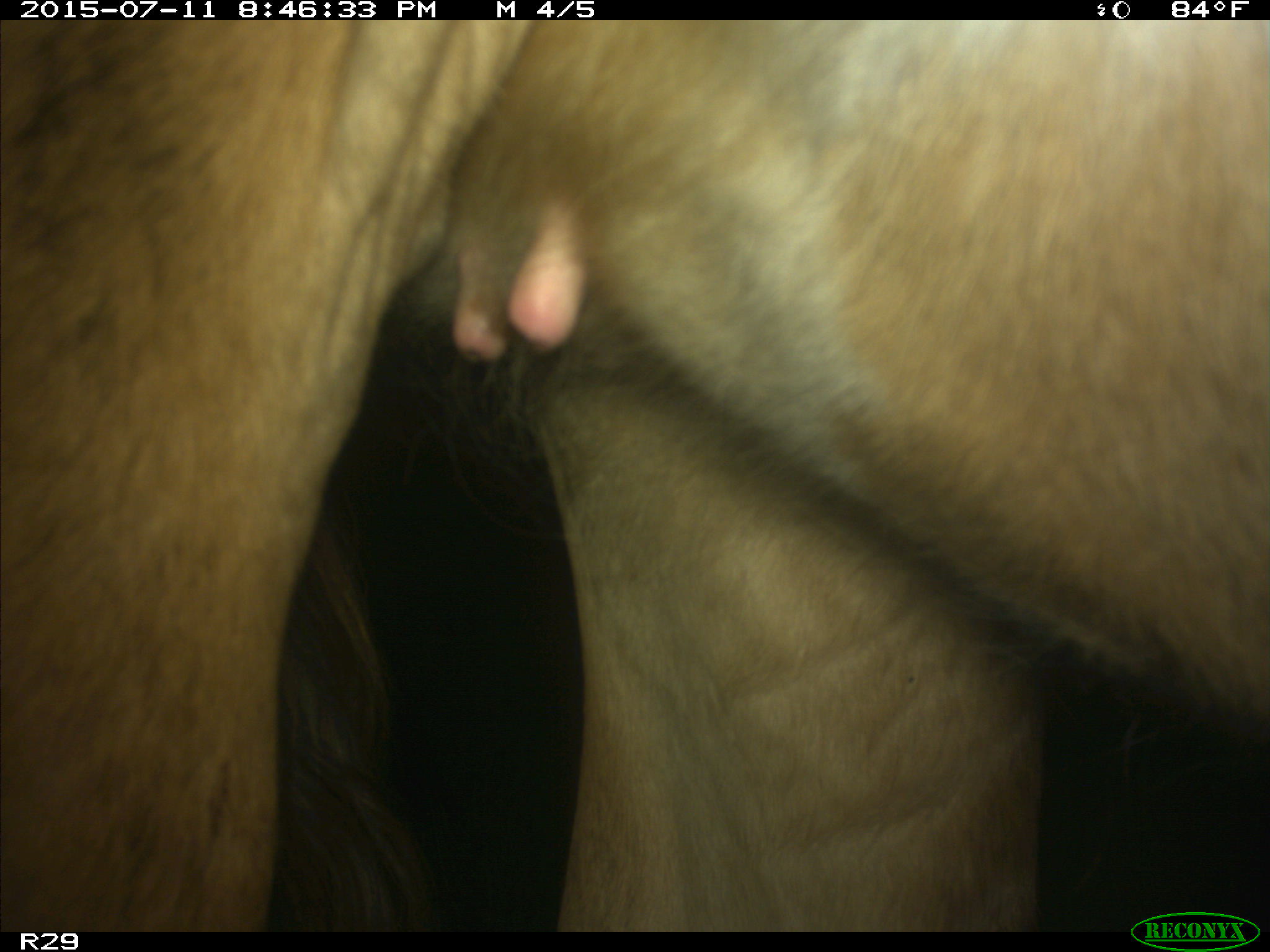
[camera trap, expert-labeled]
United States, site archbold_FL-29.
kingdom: Animalia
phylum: Chordata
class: Mammalia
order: Artiodactyla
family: Bovidae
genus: Bos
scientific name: Bos taurus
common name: domestic cow